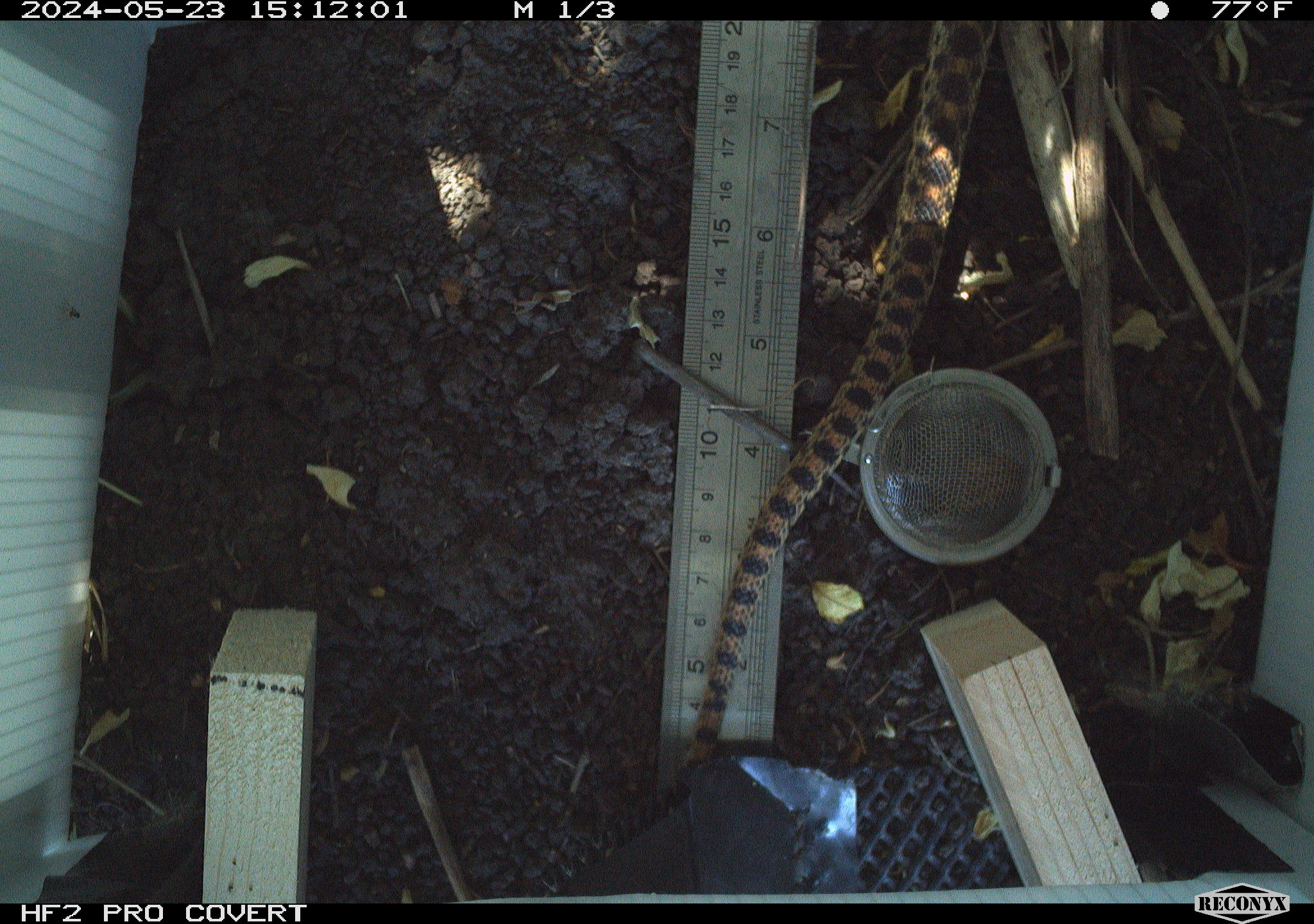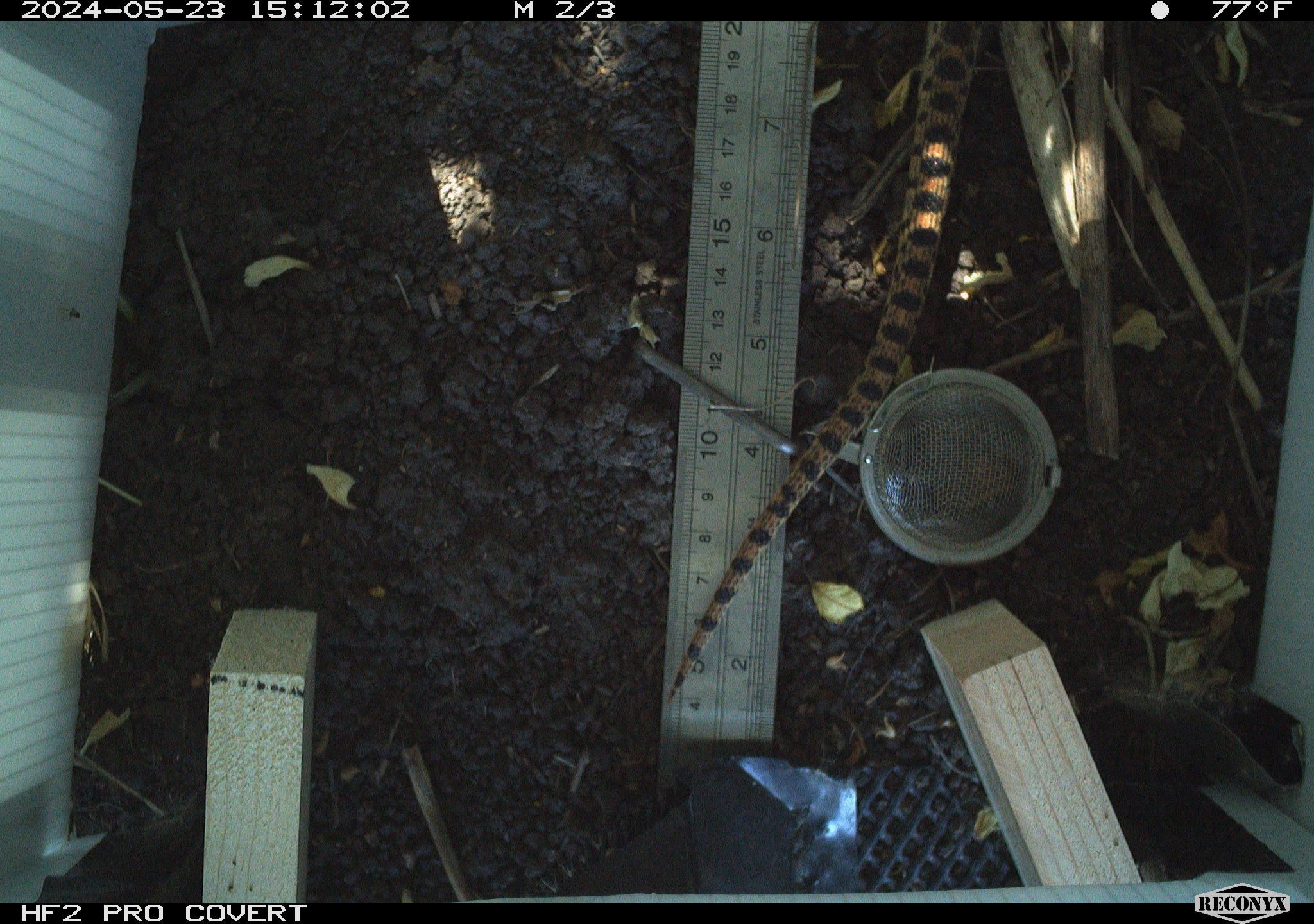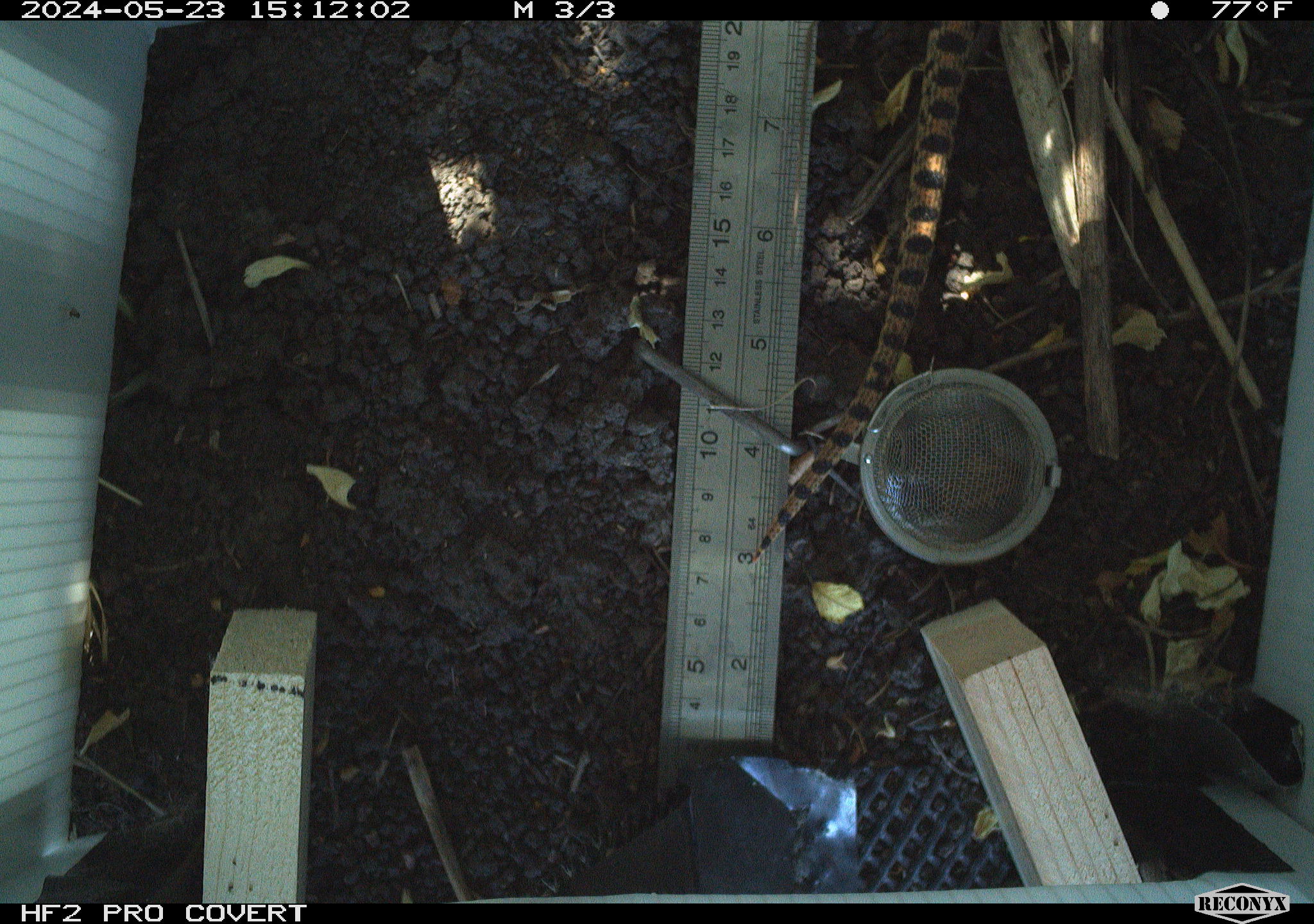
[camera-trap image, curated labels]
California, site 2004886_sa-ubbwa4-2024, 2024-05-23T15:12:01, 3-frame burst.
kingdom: Animalia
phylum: Chordata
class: Reptilia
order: Squamata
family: Colubridae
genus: Pituophis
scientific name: Pituophis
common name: bullsnakes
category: pituophis species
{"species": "pituophis species (bullsnakes) (Pituophis)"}